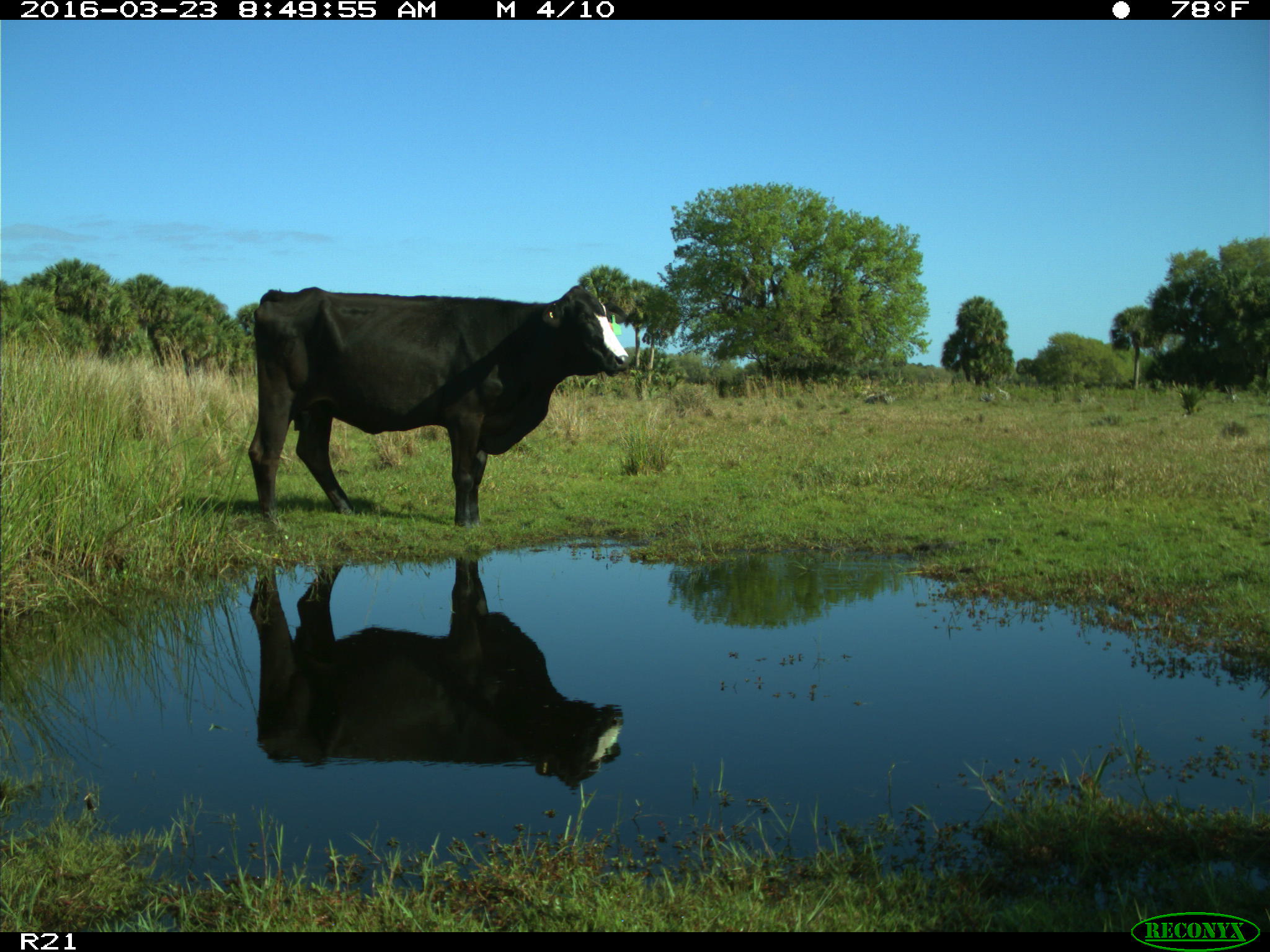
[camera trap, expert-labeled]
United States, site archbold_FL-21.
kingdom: Animalia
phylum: Chordata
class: Mammalia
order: Artiodactyla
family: Bovidae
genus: Bos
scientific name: Bos taurus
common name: domestic cow